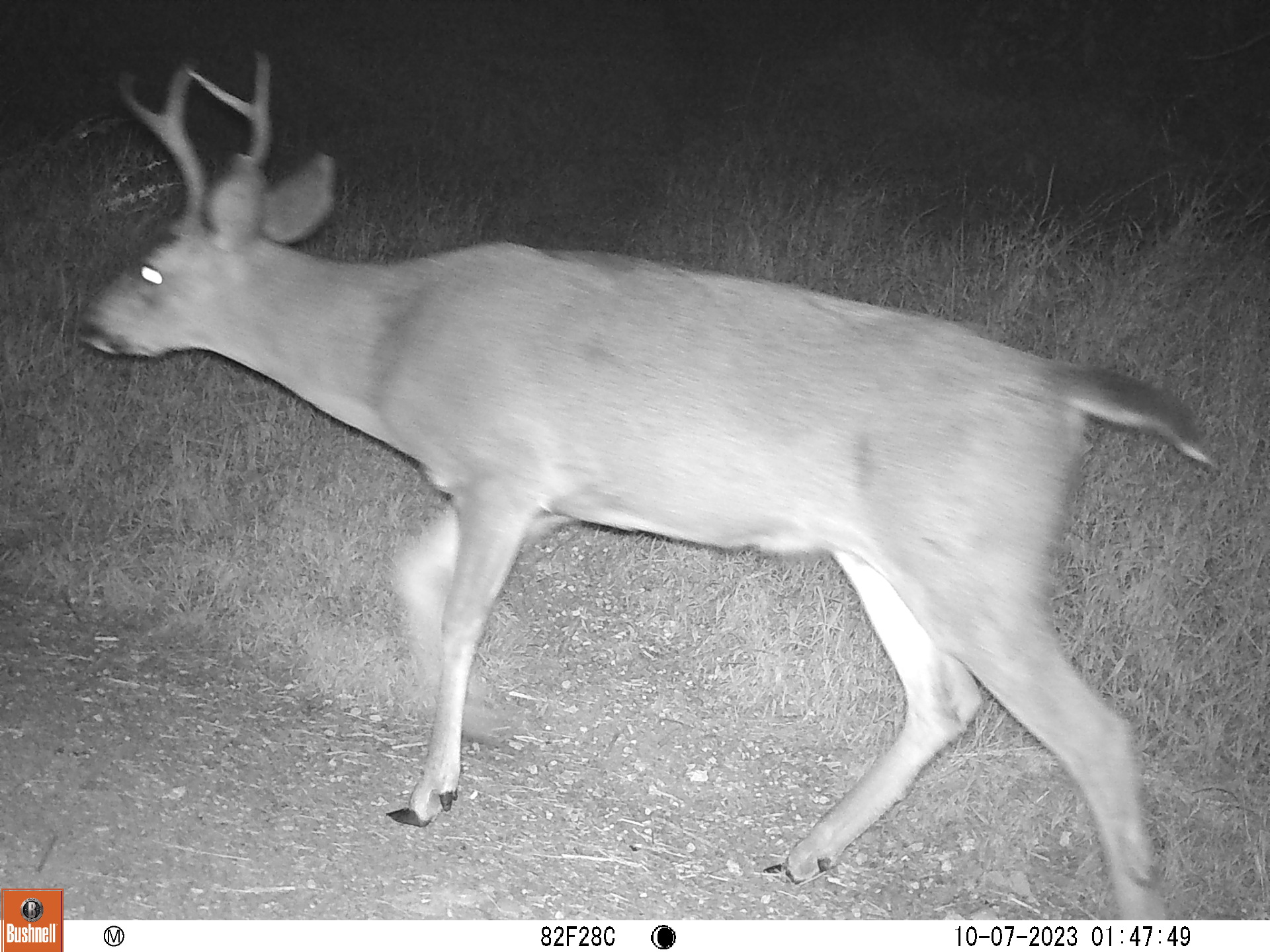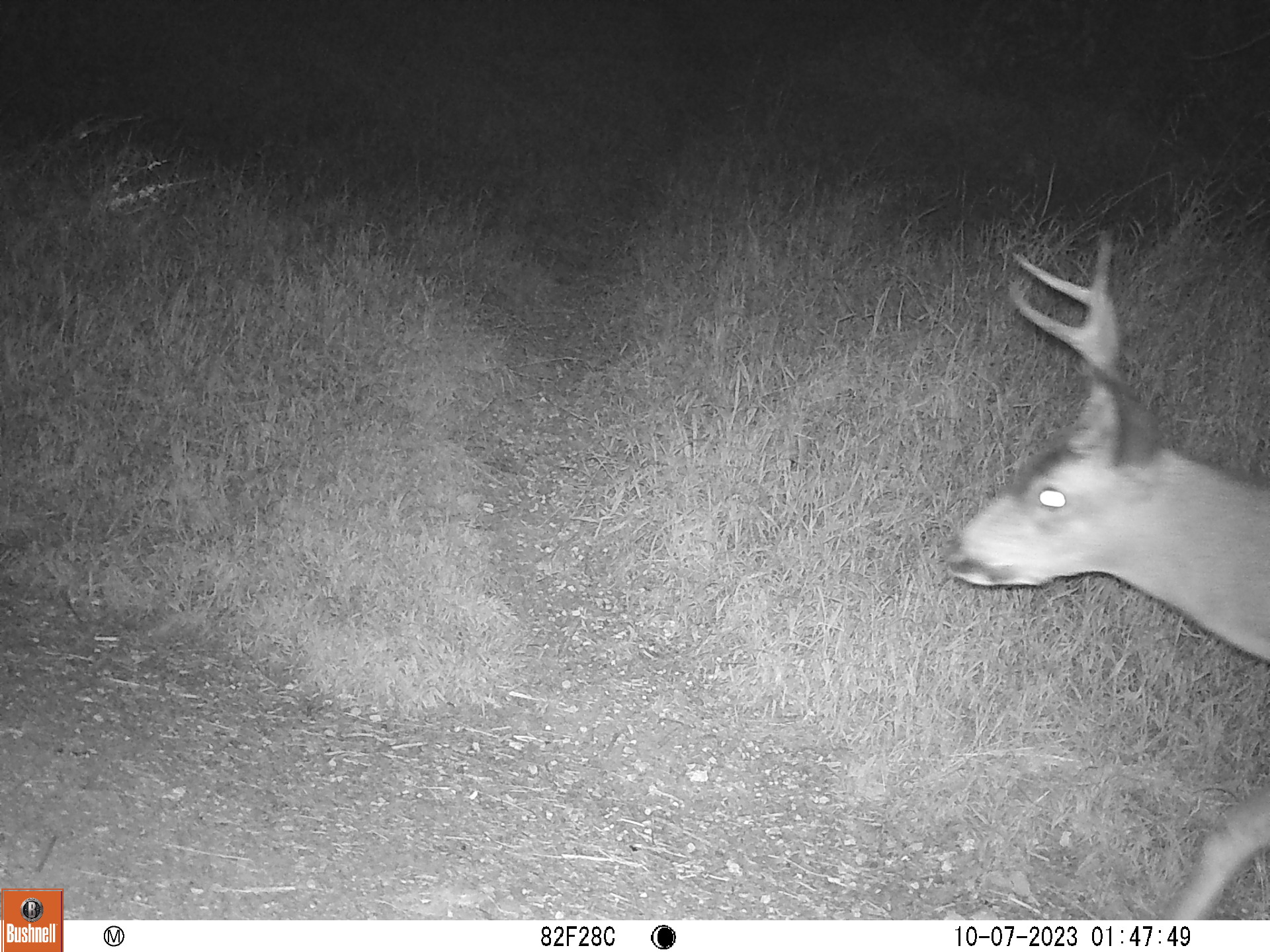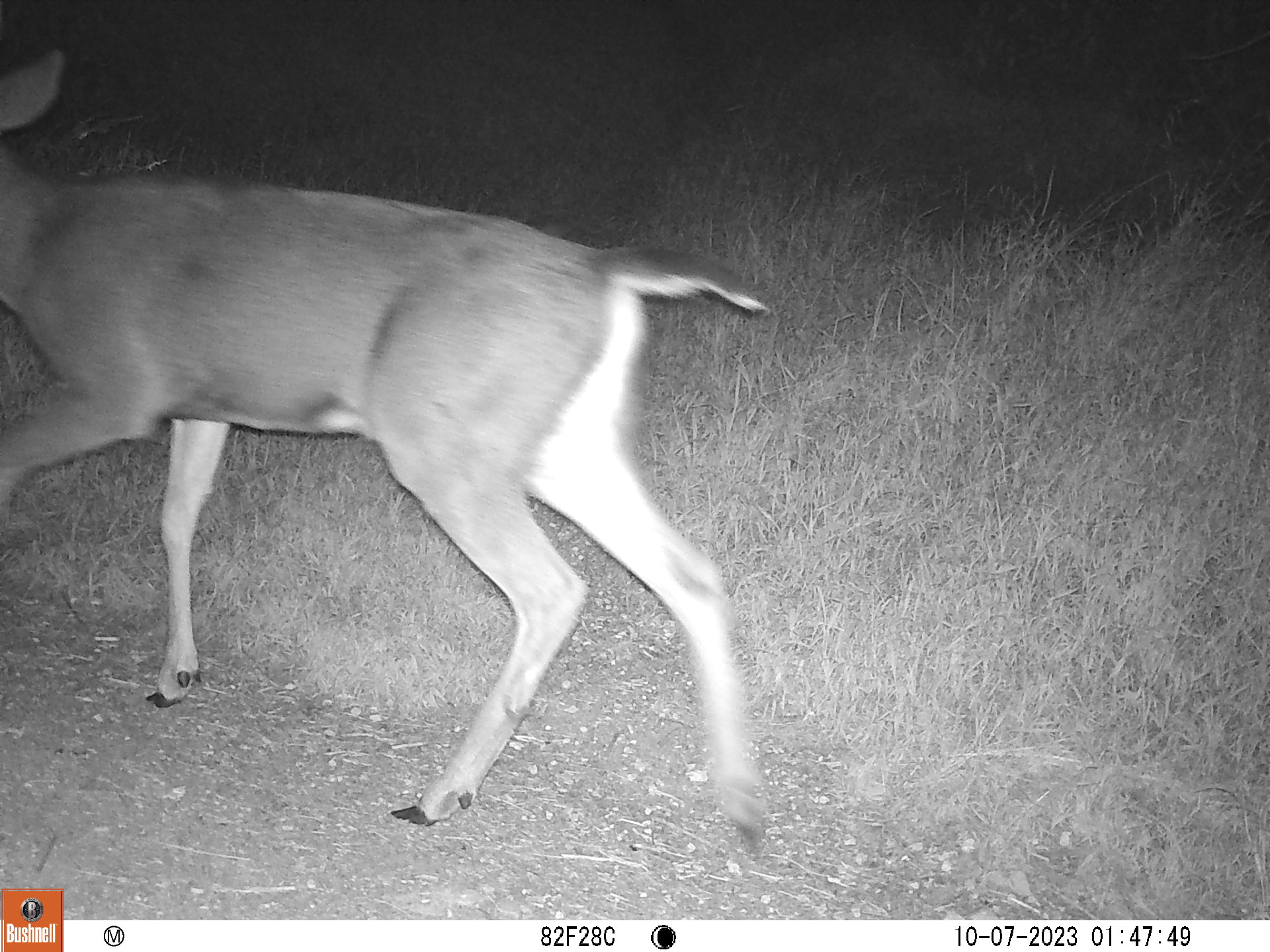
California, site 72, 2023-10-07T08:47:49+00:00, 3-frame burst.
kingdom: Animalia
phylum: Chordata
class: Mammalia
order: Artiodactyla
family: Cervidae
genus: Odocoileus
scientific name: Odocoileus hemionus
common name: mule deer